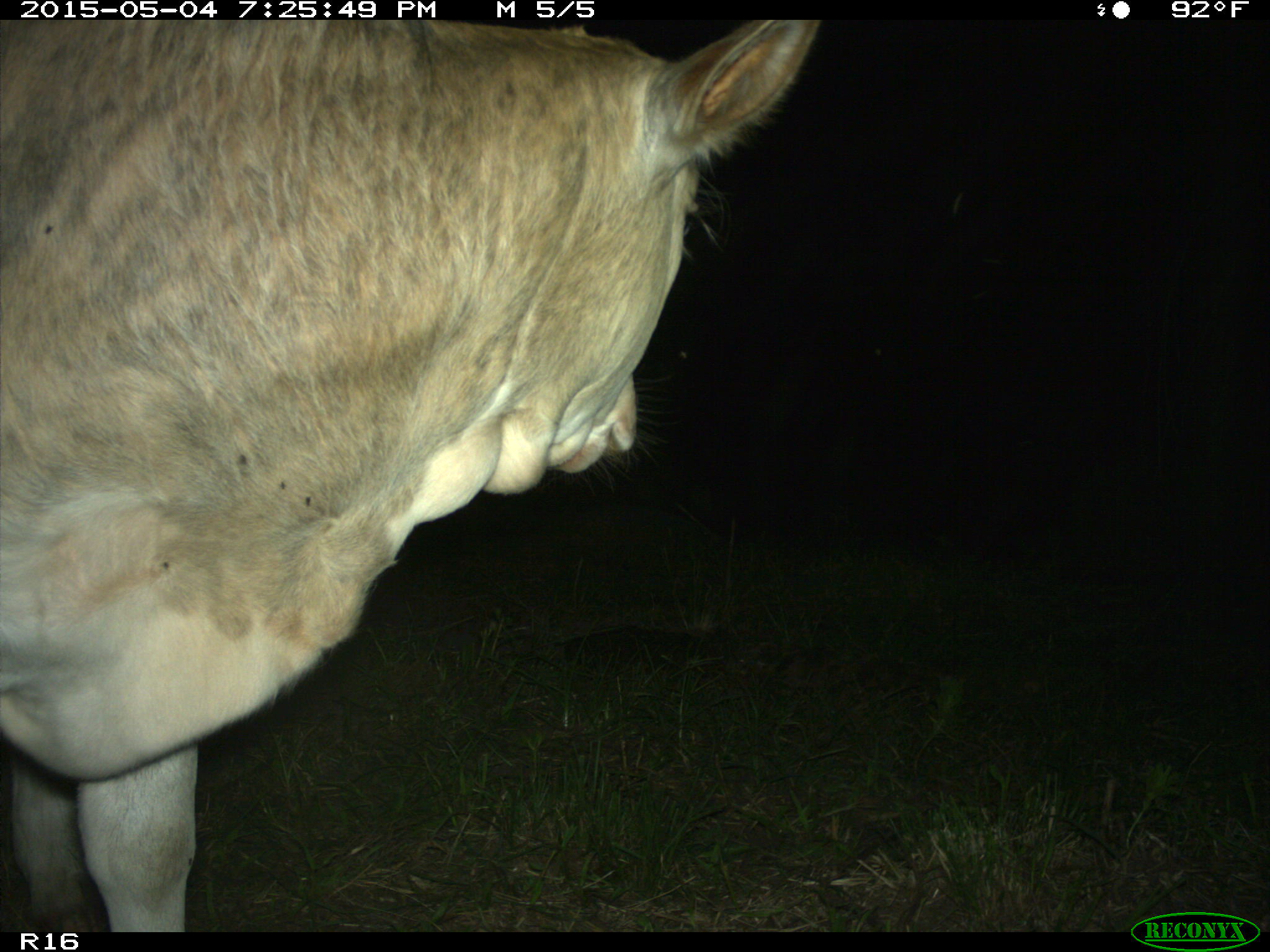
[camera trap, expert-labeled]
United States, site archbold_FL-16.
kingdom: Animalia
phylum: Chordata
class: Mammalia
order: Artiodactyla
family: Bovidae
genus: Bos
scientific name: Bos taurus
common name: domestic cow